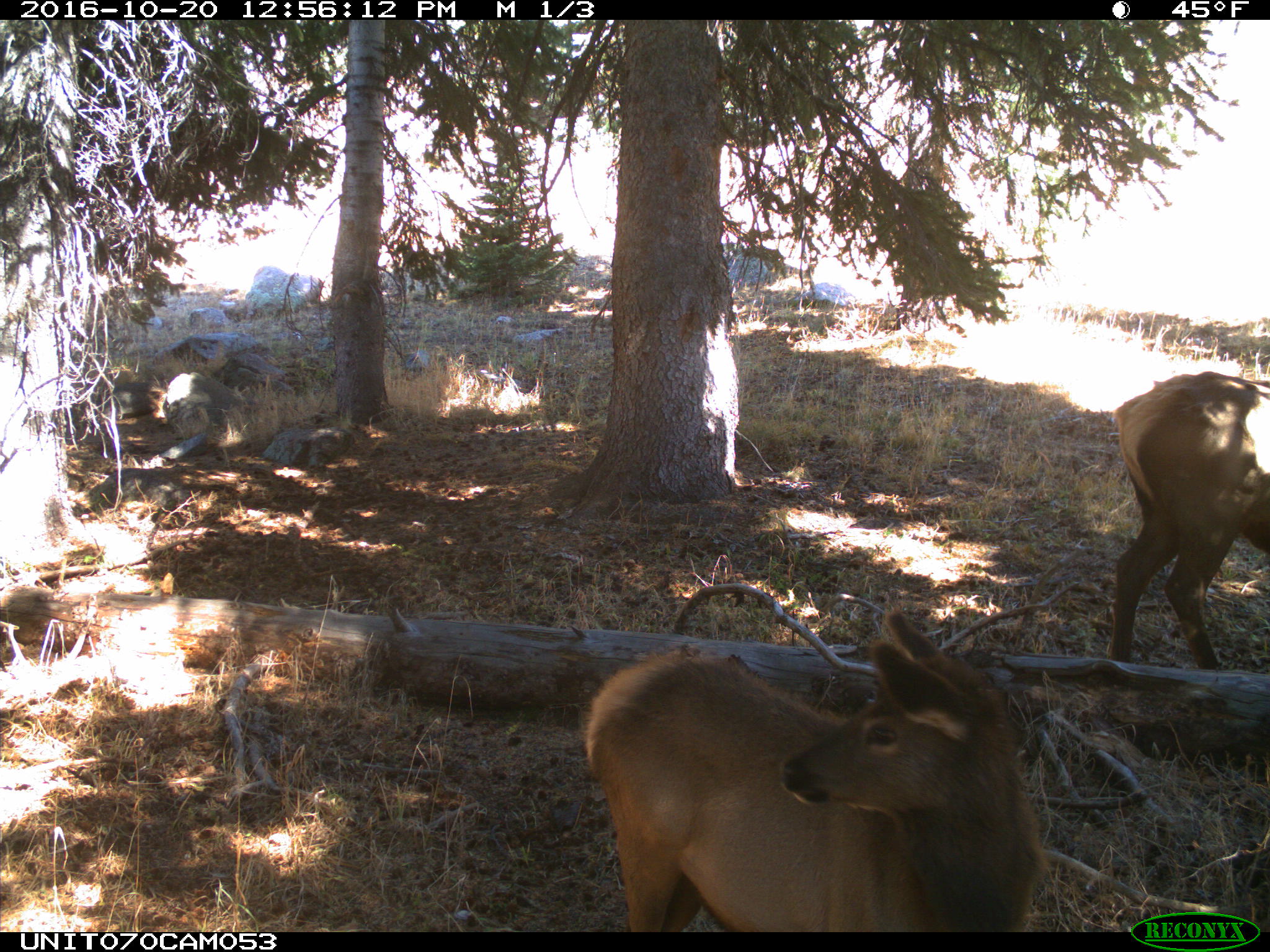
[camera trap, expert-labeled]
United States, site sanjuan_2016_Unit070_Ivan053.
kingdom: Animalia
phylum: Chordata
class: Mammalia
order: Artiodactyla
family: Cervidae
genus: Cervus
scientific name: Cervus elaphus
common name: red deer